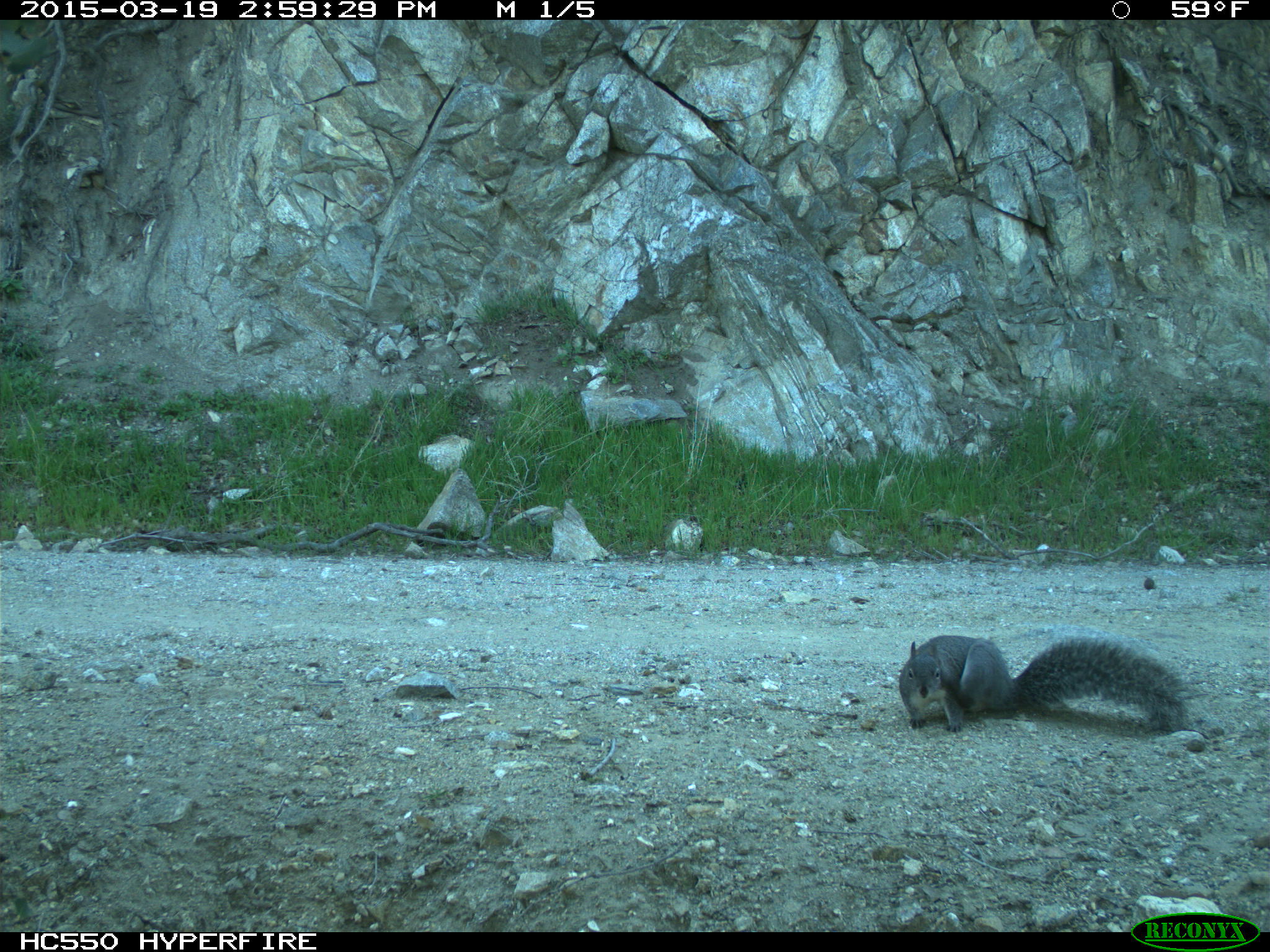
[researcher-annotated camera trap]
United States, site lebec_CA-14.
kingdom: Animalia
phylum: Chordata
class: Mammalia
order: Rodentia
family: Sciuridae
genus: Sciurus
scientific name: Sciurus carolinensis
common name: eastern gray squirrel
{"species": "Sciurus carolinensis (eastern gray squirrel)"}